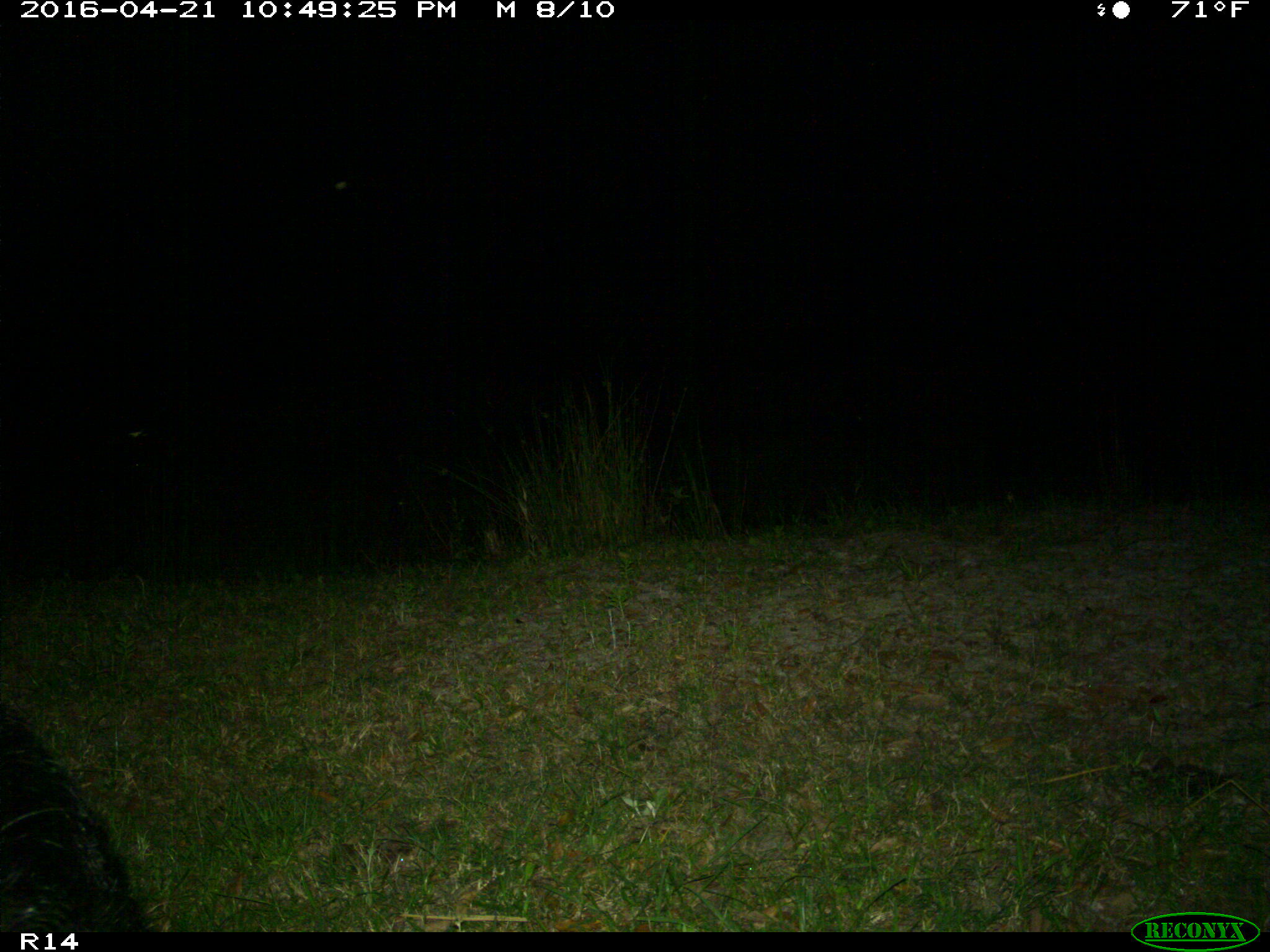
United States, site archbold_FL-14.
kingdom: Animalia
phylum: Chordata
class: Mammalia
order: Artiodactyla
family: Suidae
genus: Sus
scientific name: Sus scrofa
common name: wild boar